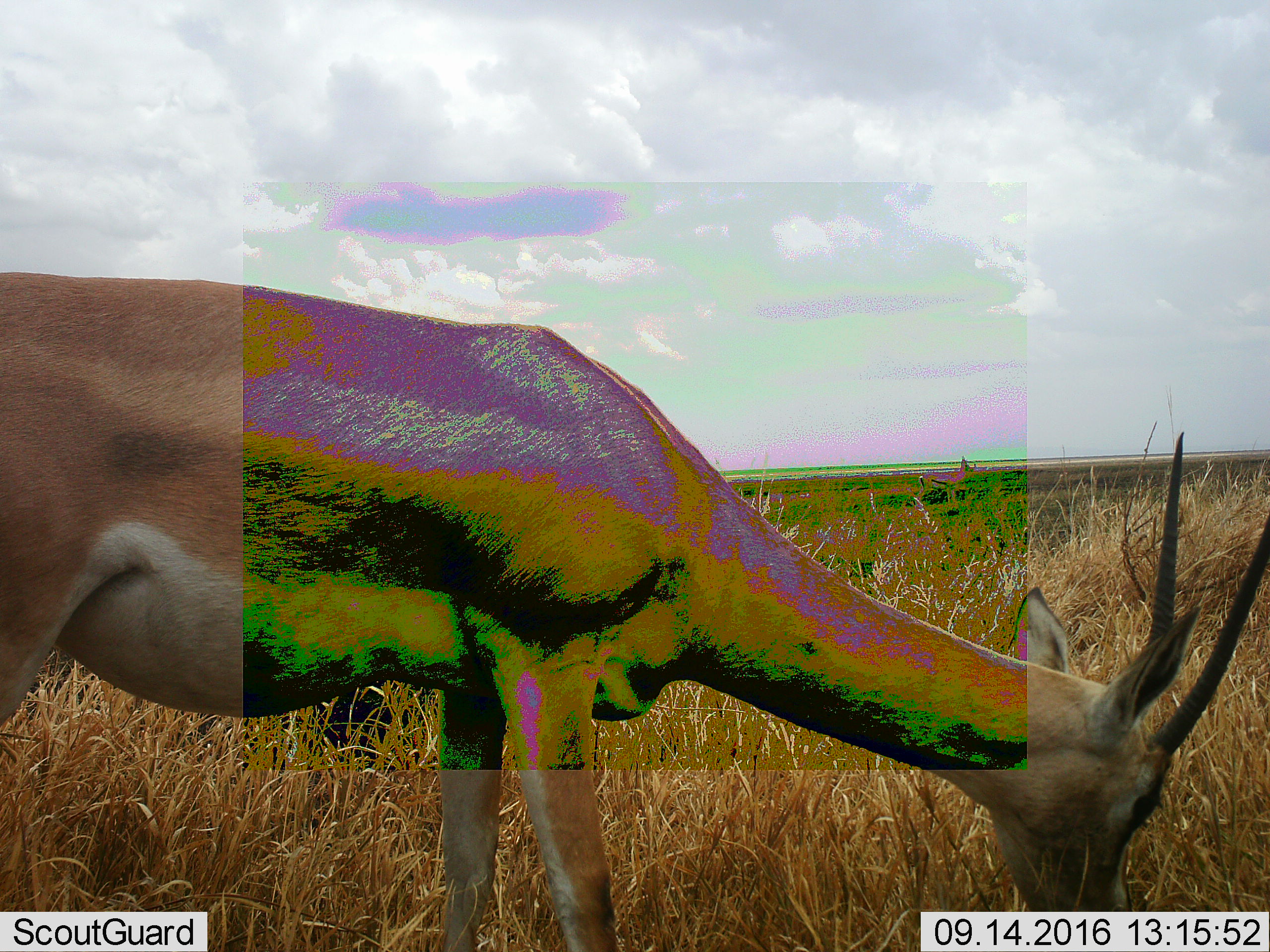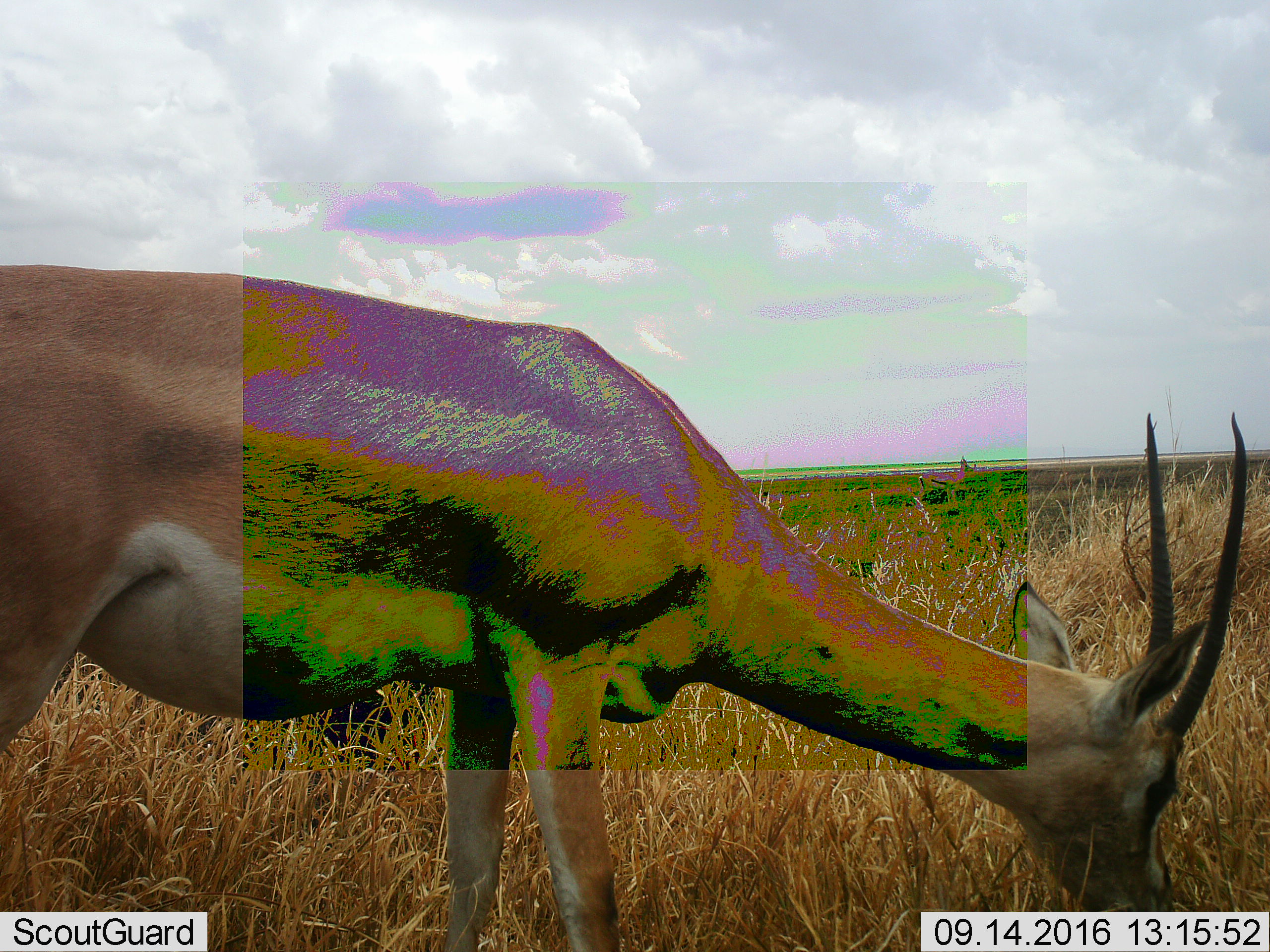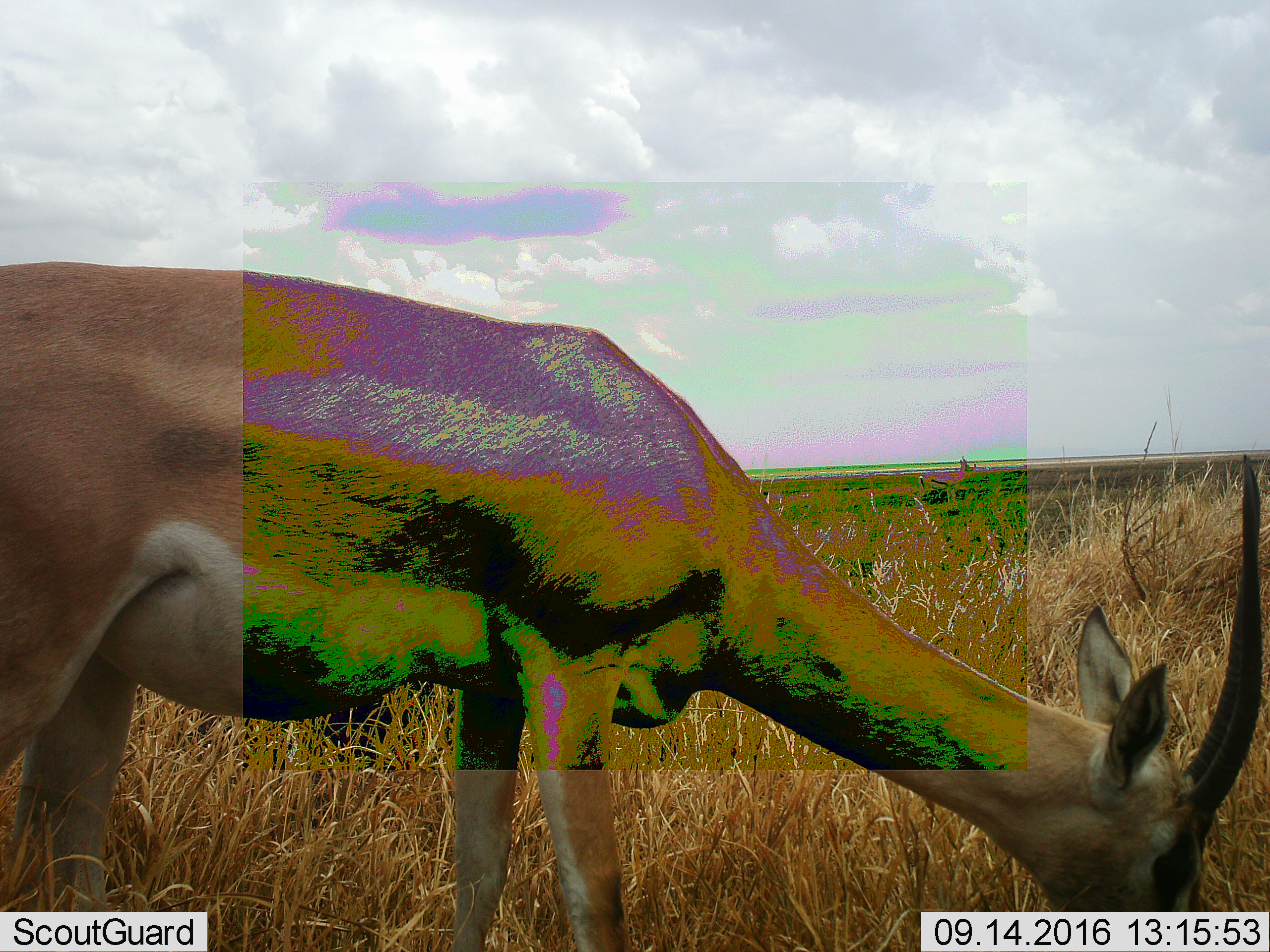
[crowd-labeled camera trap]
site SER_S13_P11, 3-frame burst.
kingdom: Animalia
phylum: Chordata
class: Mammalia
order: Artiodactyla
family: Bovidae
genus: Nanger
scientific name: Nanger granti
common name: grant's gazelle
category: gazellegrants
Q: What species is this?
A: Gazellegrants (grant's gazelle) (Nanger granti).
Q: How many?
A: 1.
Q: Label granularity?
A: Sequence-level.